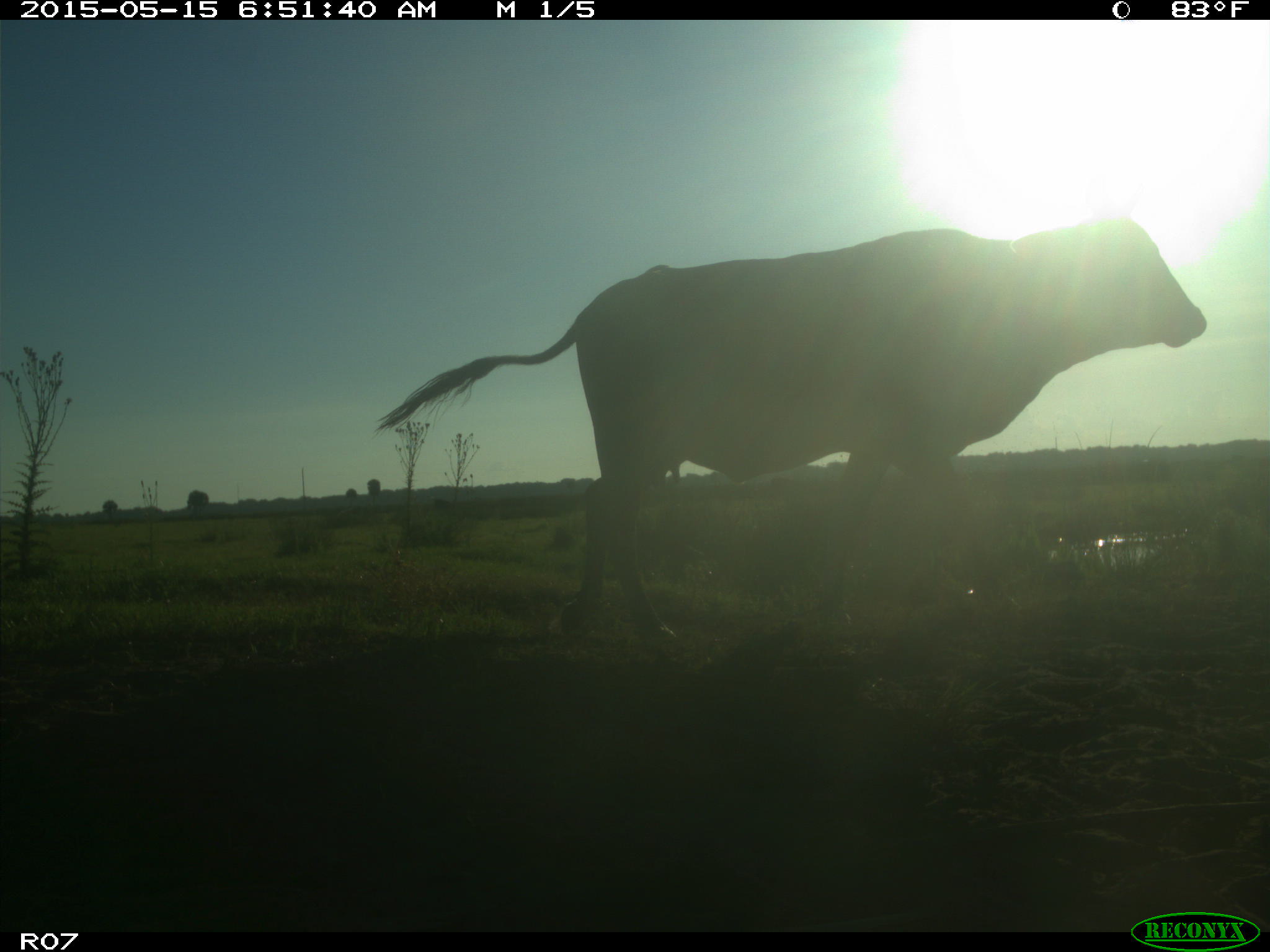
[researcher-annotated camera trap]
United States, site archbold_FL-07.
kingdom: Animalia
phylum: Chordata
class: Mammalia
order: Artiodactyla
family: Bovidae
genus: Bos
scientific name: Bos taurus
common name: domestic cow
Bos taurus (domestic cow).